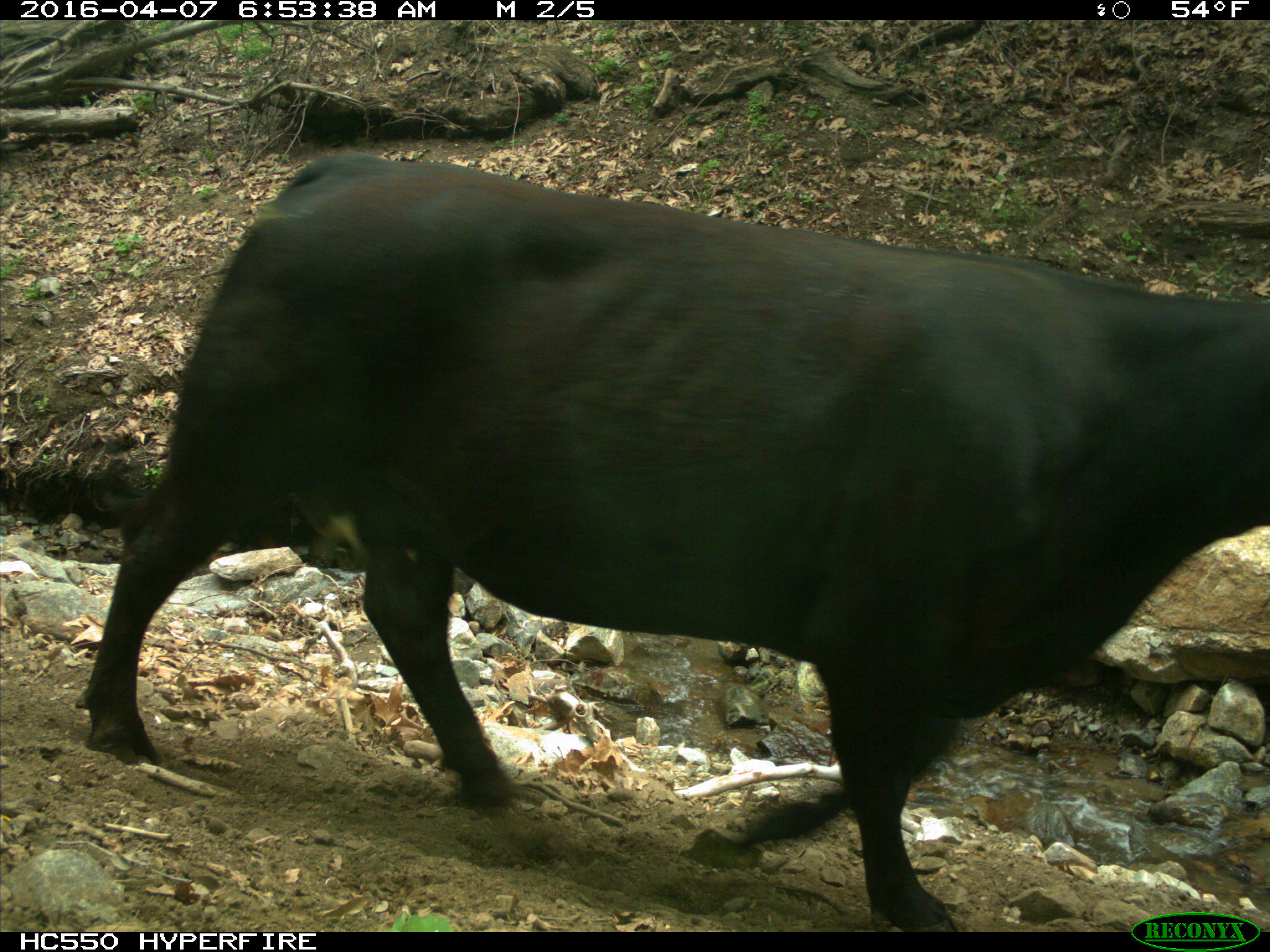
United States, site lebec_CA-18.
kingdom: Animalia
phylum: Chordata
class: Mammalia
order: Artiodactyla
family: Bovidae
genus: Bos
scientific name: Bos taurus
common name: domestic cow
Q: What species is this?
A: Bos taurus (domestic cow).